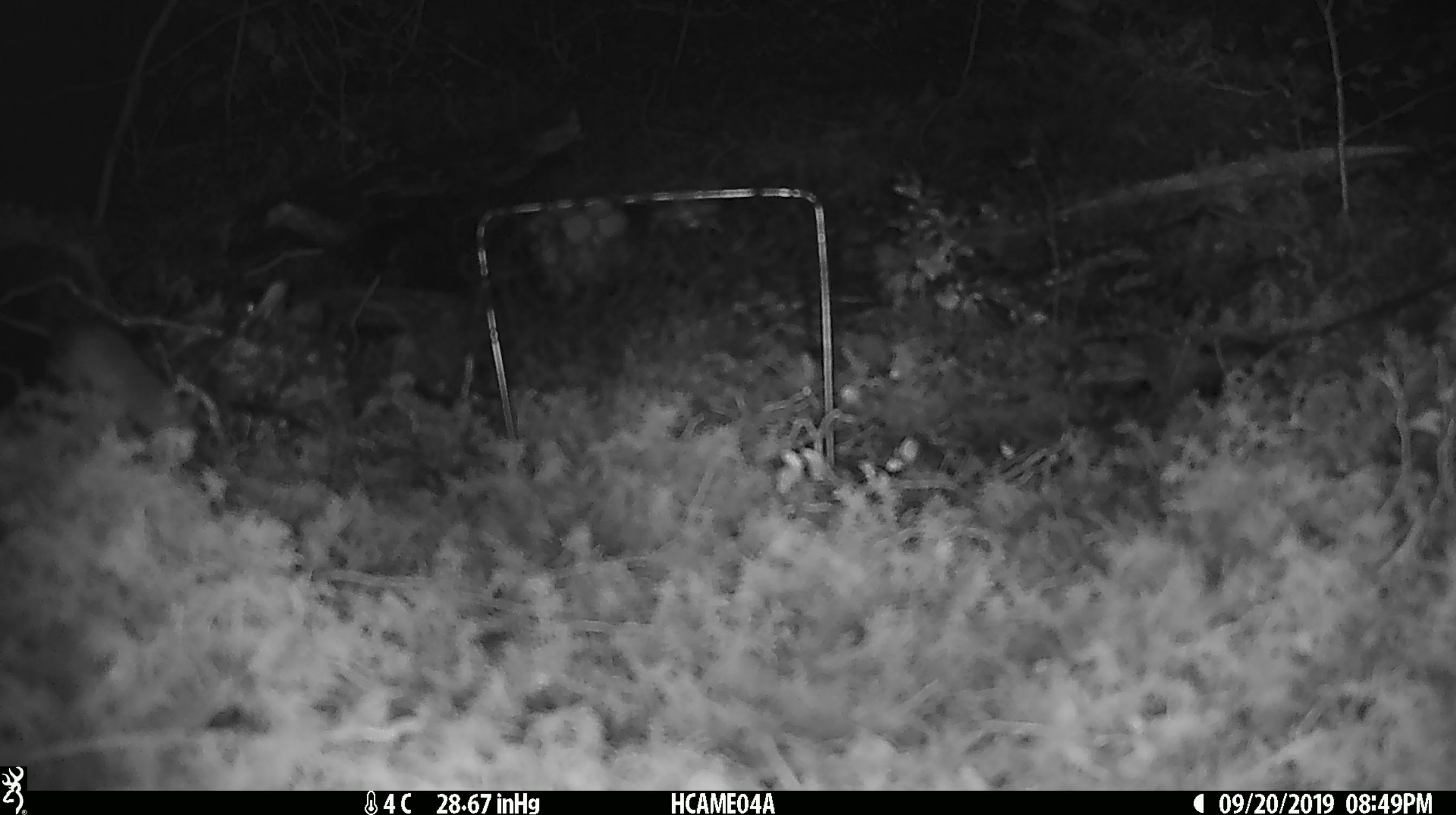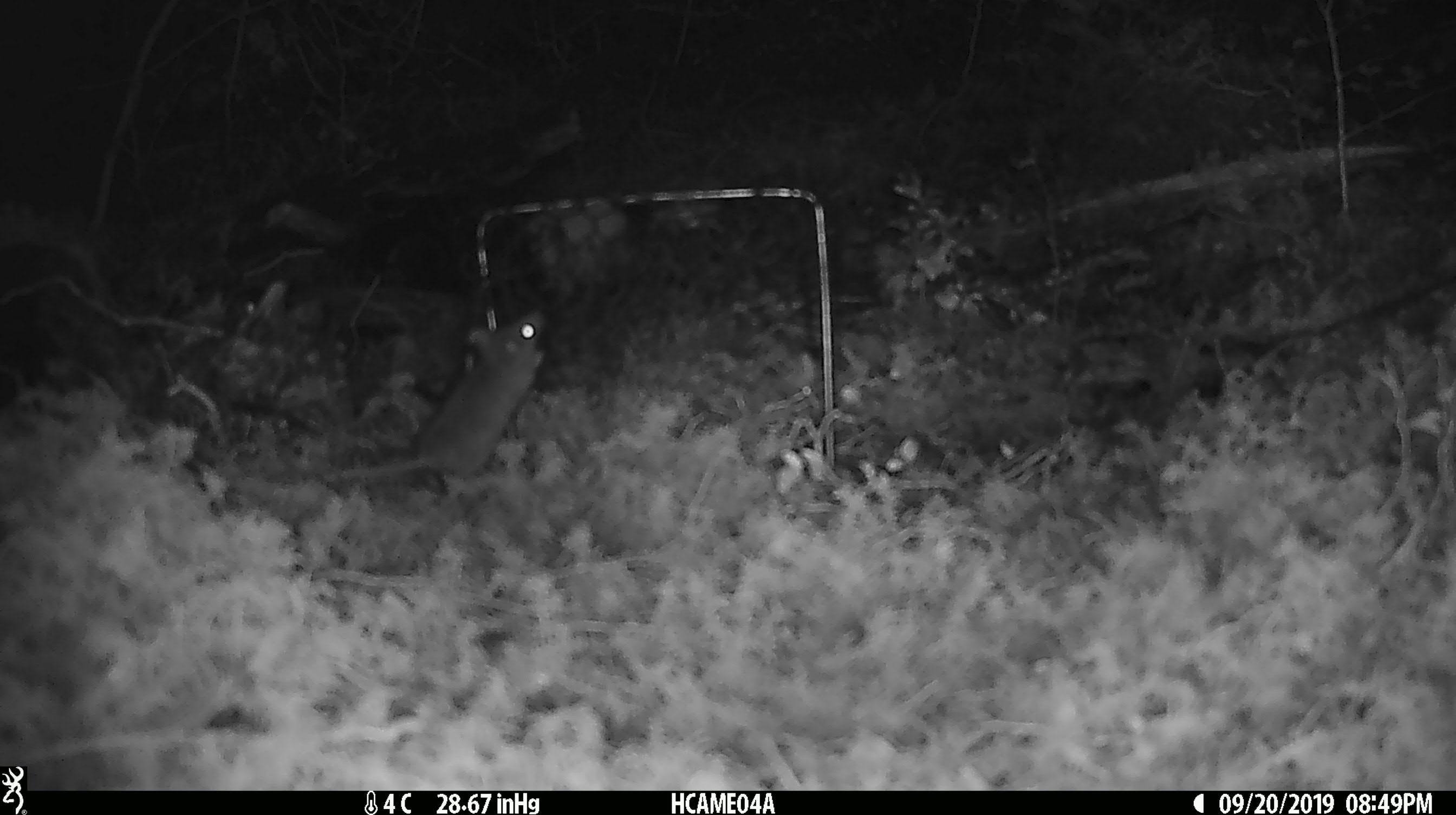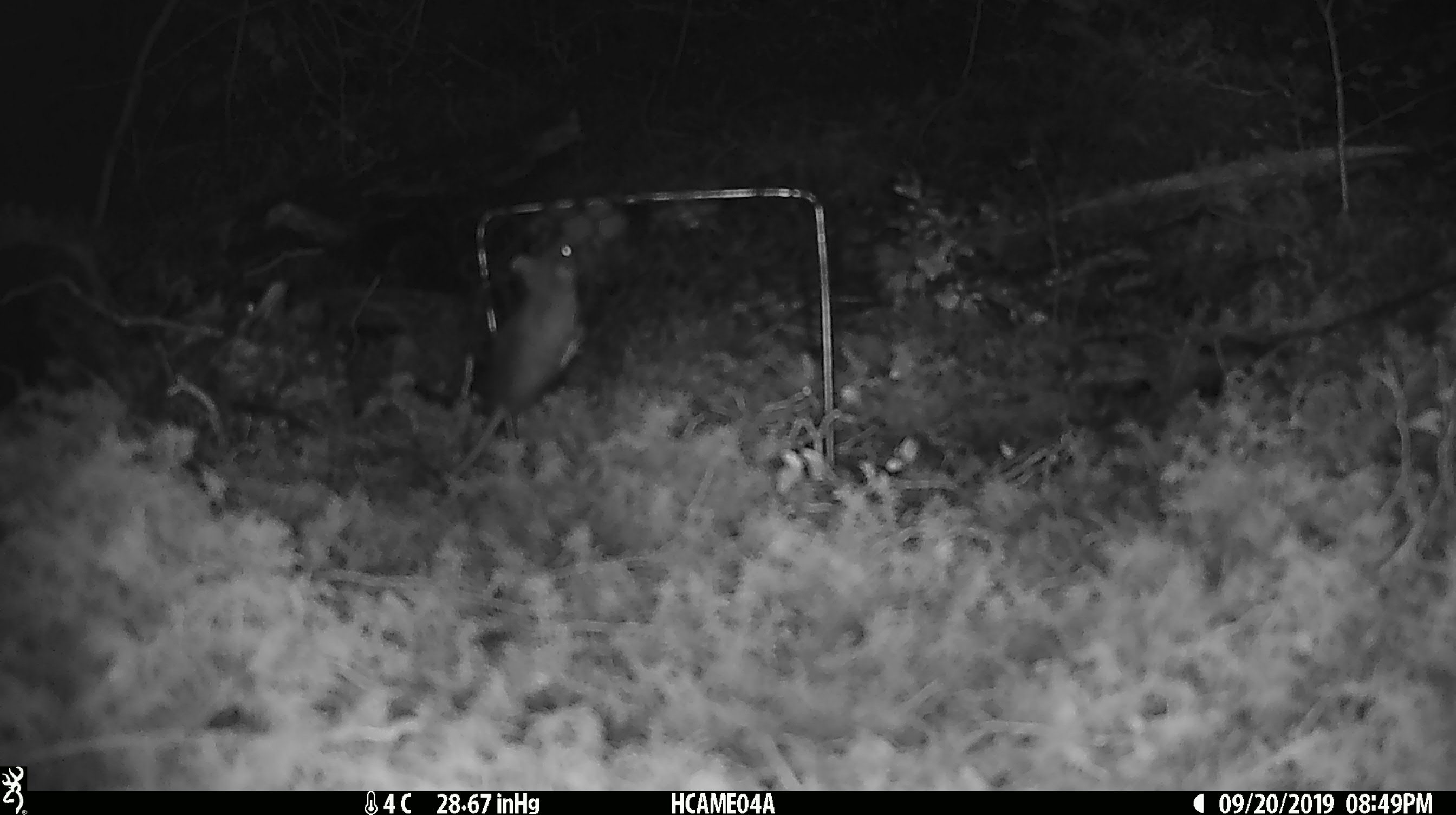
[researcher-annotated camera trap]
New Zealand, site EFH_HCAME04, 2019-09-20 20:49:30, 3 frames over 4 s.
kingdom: Animalia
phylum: Chordata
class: Mammalia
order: Rodentia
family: Muridae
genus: Mus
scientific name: Mus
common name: mouse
Mouse (Mus).